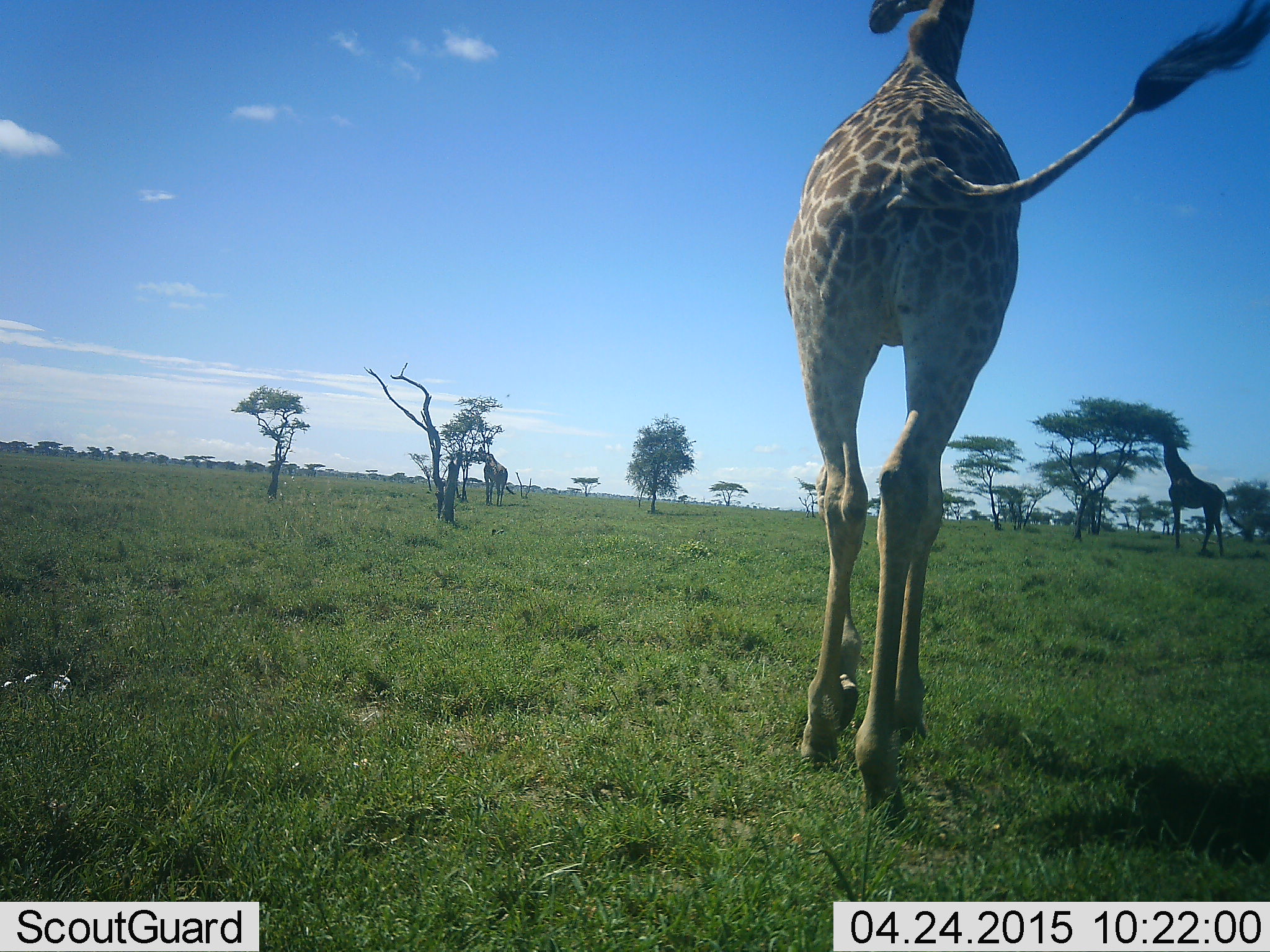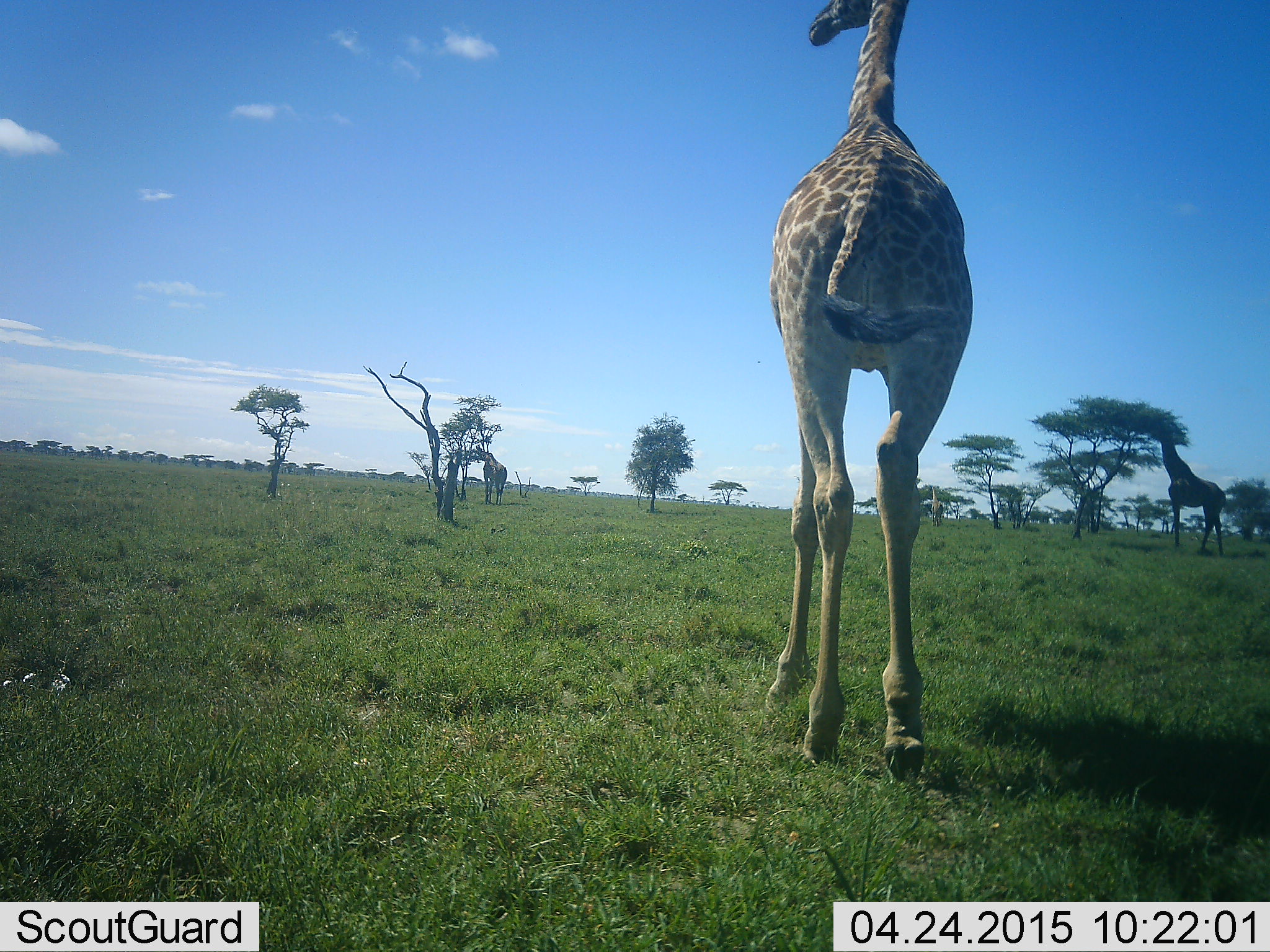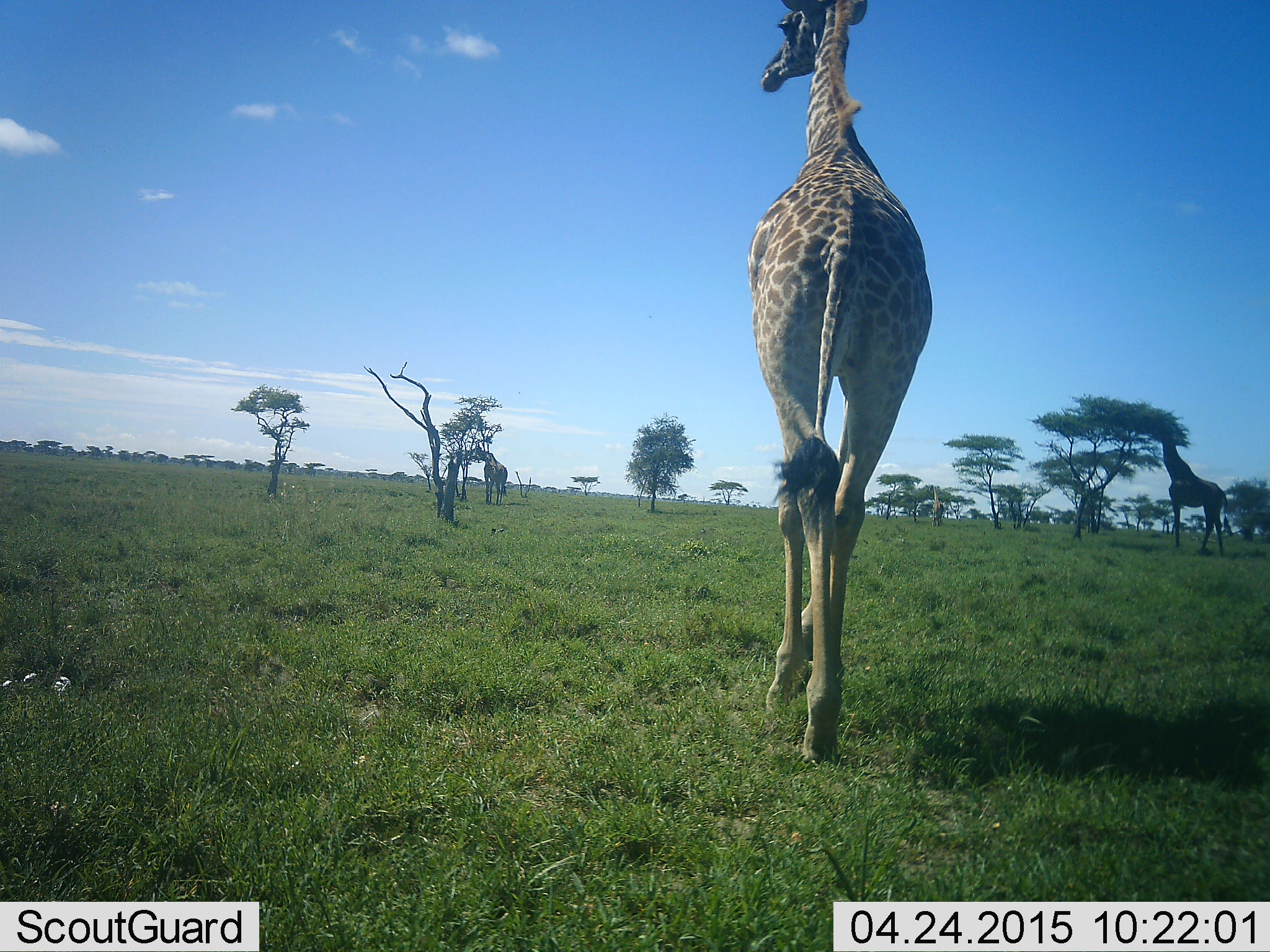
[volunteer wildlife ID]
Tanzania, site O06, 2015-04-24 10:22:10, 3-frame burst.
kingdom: Animalia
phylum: Chordata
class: Mammalia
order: Artiodactyla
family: Giraffidae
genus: Giraffa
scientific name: Giraffa camelopardalis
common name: giraffe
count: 3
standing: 60%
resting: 0%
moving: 90%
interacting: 0%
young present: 0%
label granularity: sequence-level